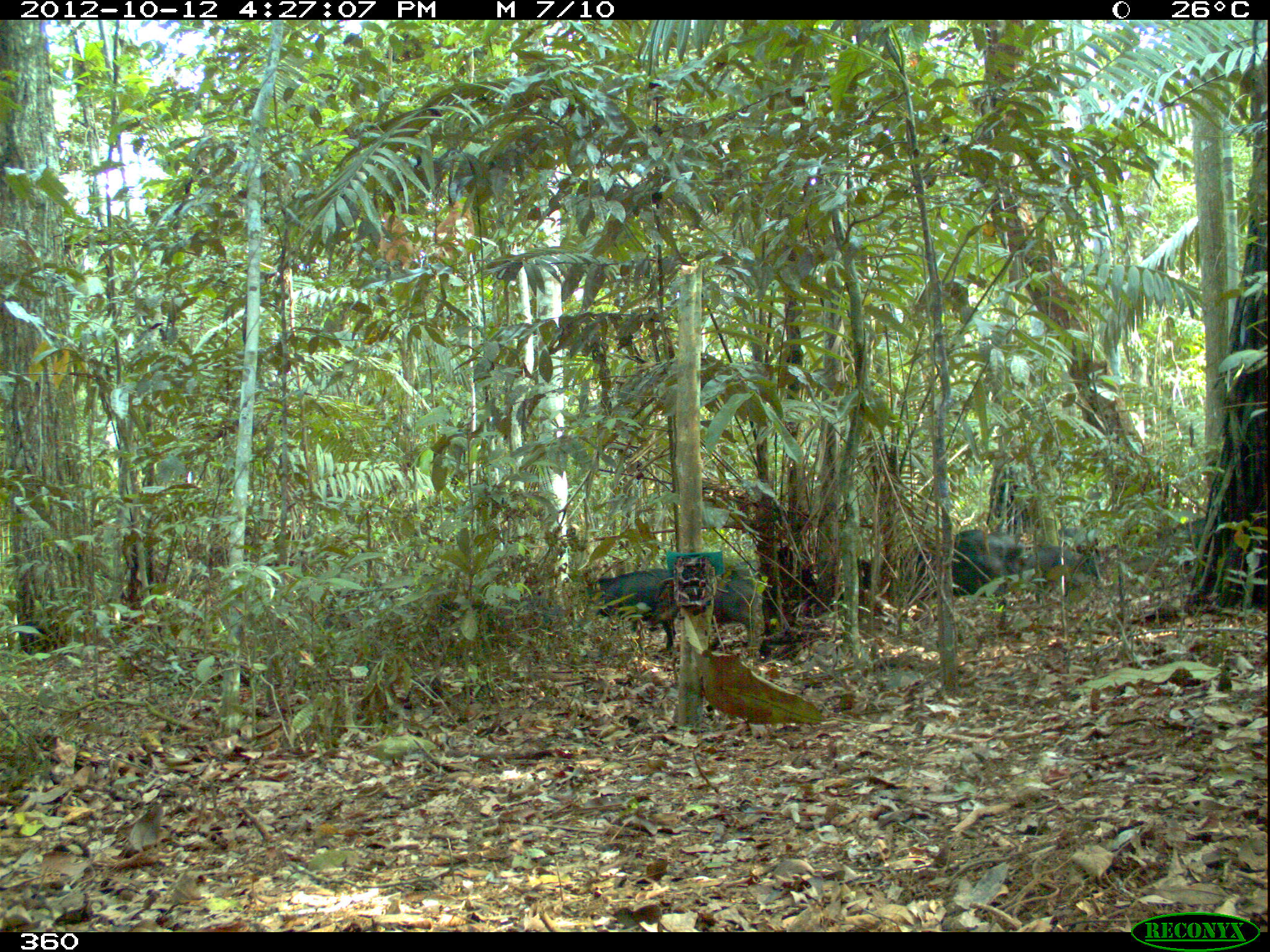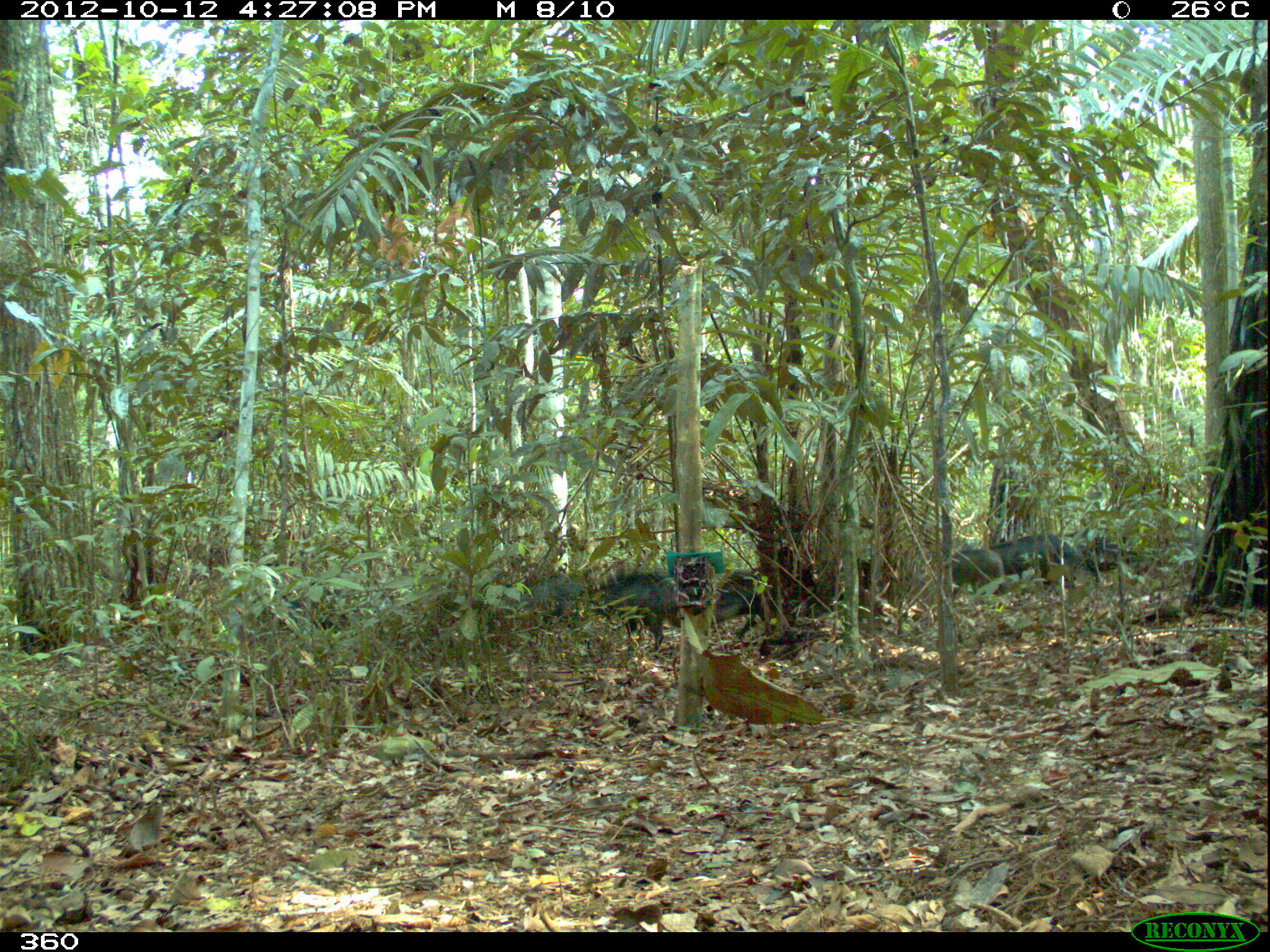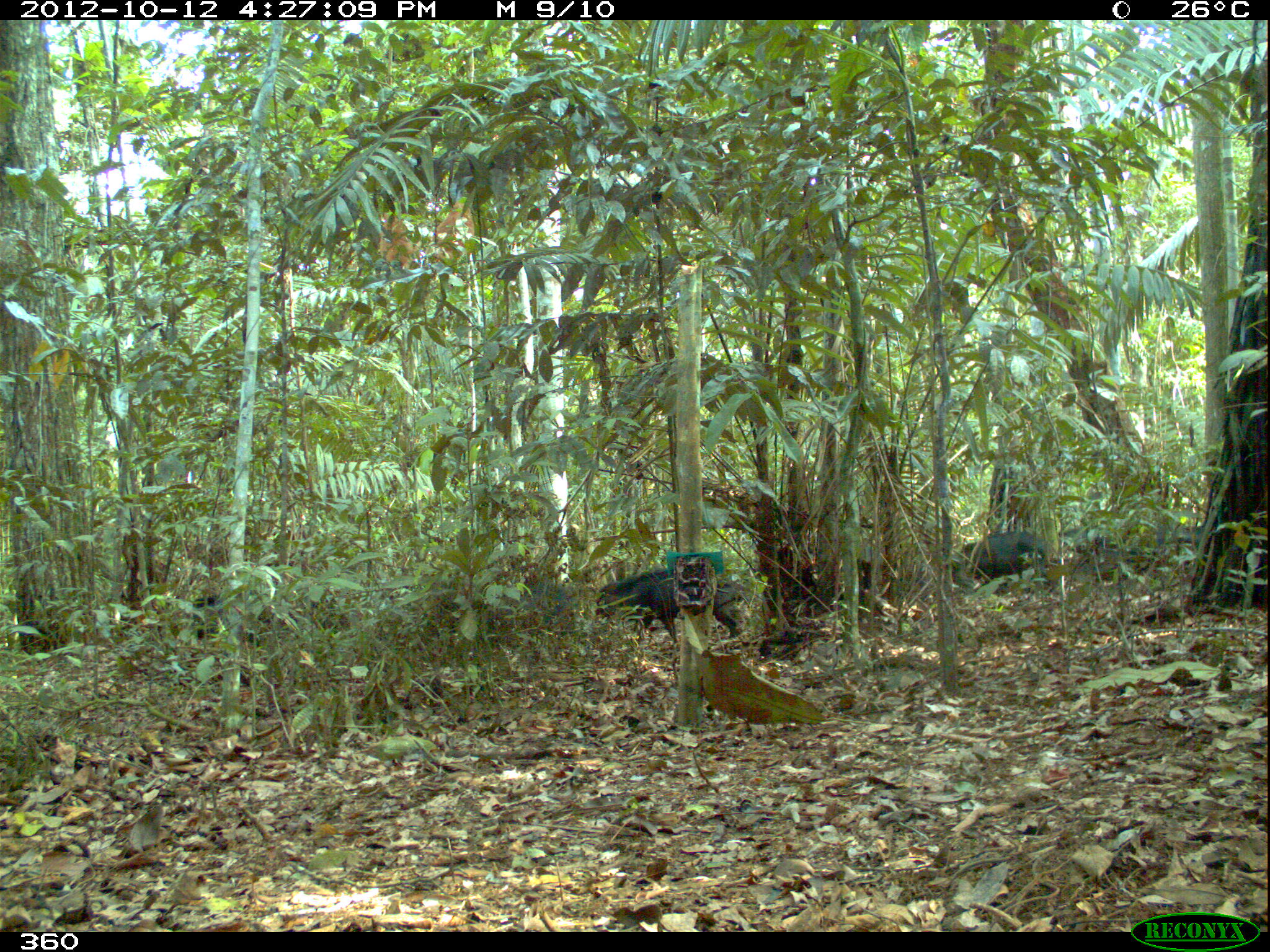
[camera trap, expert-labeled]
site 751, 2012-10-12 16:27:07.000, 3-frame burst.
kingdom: Animalia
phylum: Chordata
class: Mammalia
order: Artiodactyla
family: Tayassuidae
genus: Tayassu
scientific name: Tayassu pecari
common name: white-lipped peccary